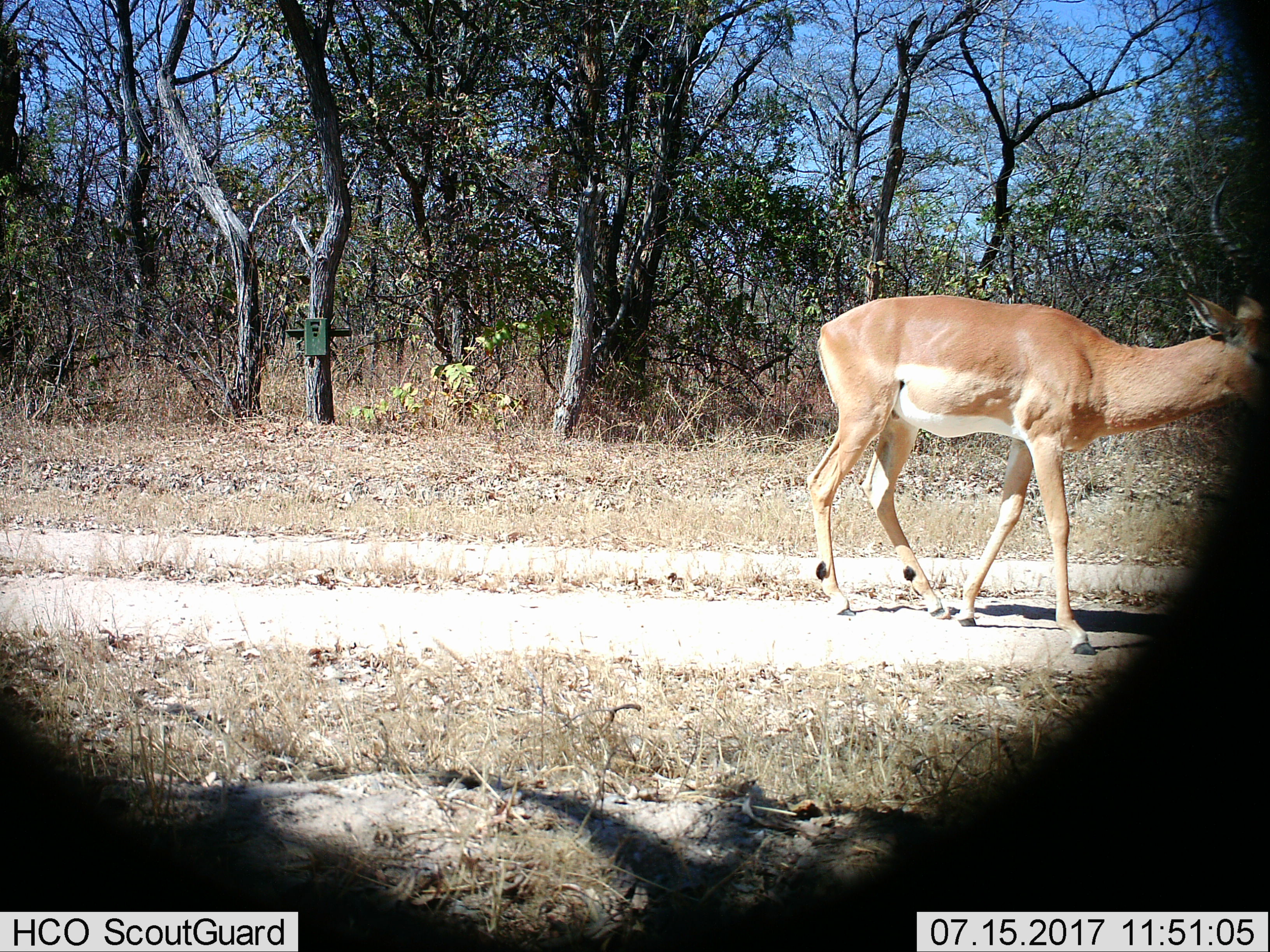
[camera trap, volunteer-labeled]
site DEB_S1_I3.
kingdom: Animalia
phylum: Chordata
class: Mammalia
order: Artiodactyla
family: Bovidae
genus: Aepyceros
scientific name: Aepyceros melampus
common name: impala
Impala (Aepyceros melampus), count 1. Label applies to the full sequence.